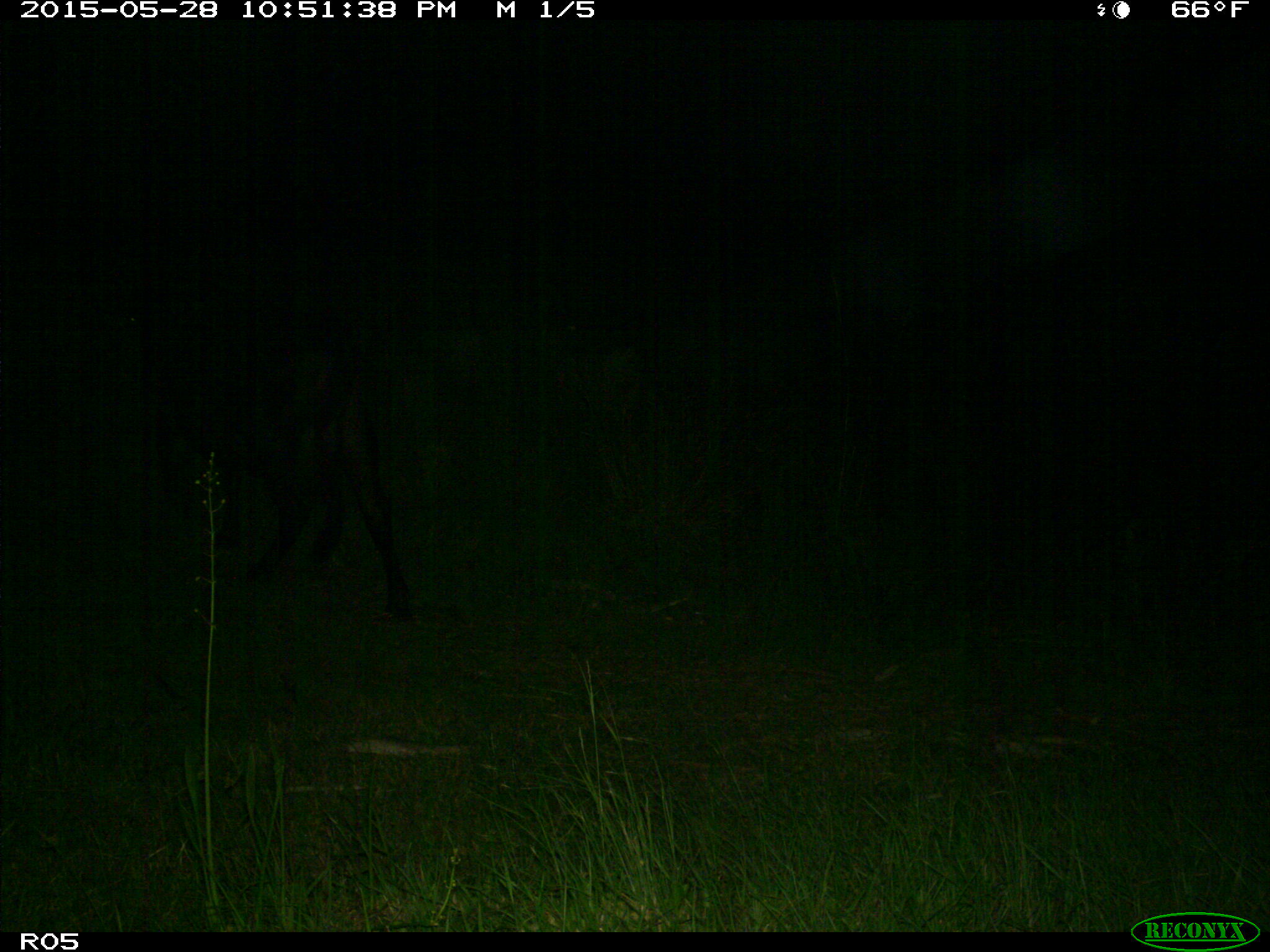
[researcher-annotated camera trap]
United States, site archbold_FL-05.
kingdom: Animalia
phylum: Chordata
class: Mammalia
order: Artiodactyla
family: Bovidae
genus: Bos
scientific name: Bos taurus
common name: domestic cow